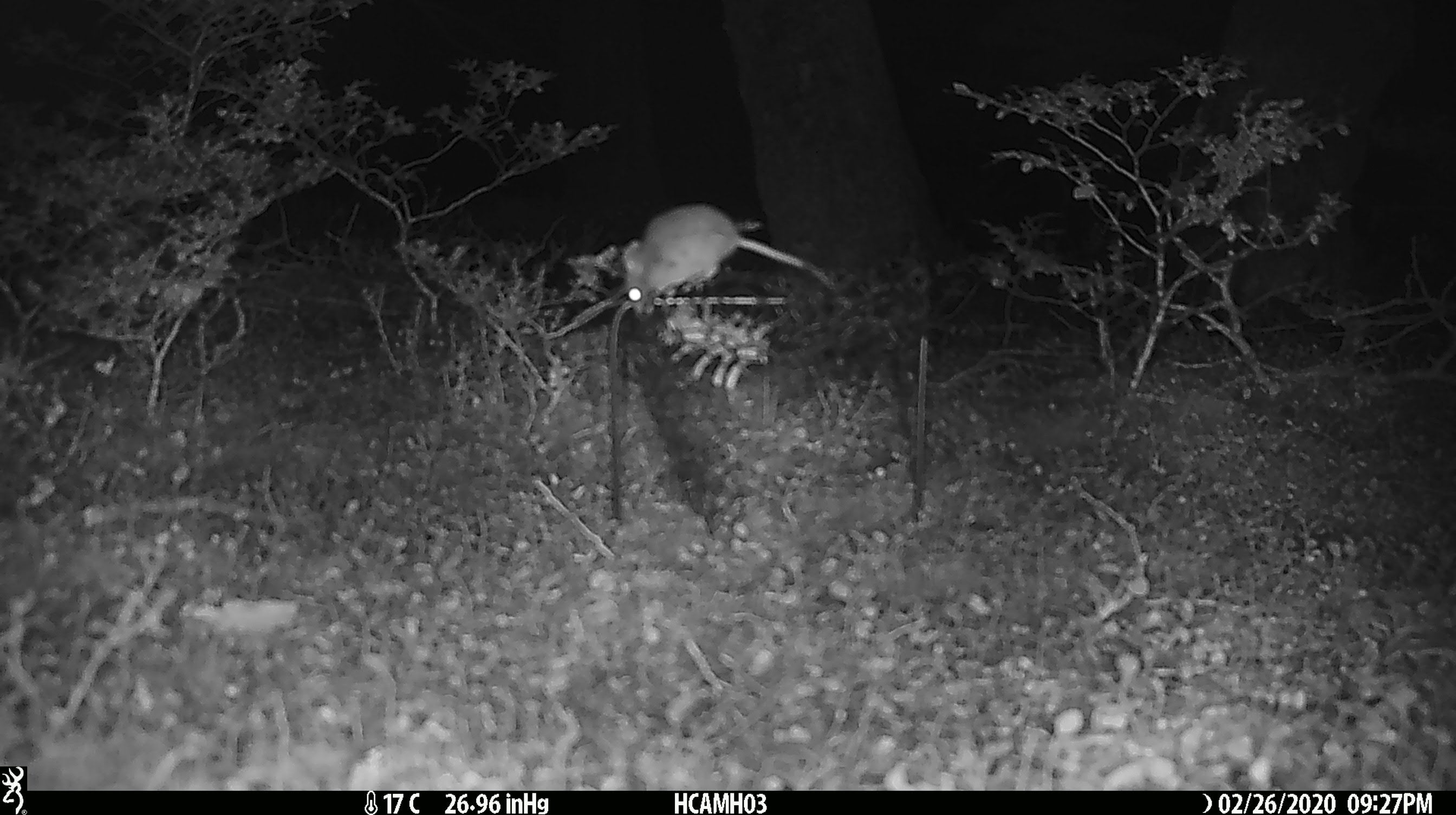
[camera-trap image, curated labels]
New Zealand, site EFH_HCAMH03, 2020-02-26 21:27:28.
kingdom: Animalia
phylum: Chordata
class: Mammalia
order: Rodentia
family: Muridae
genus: Mus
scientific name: Mus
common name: mouse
Mouse (Mus).